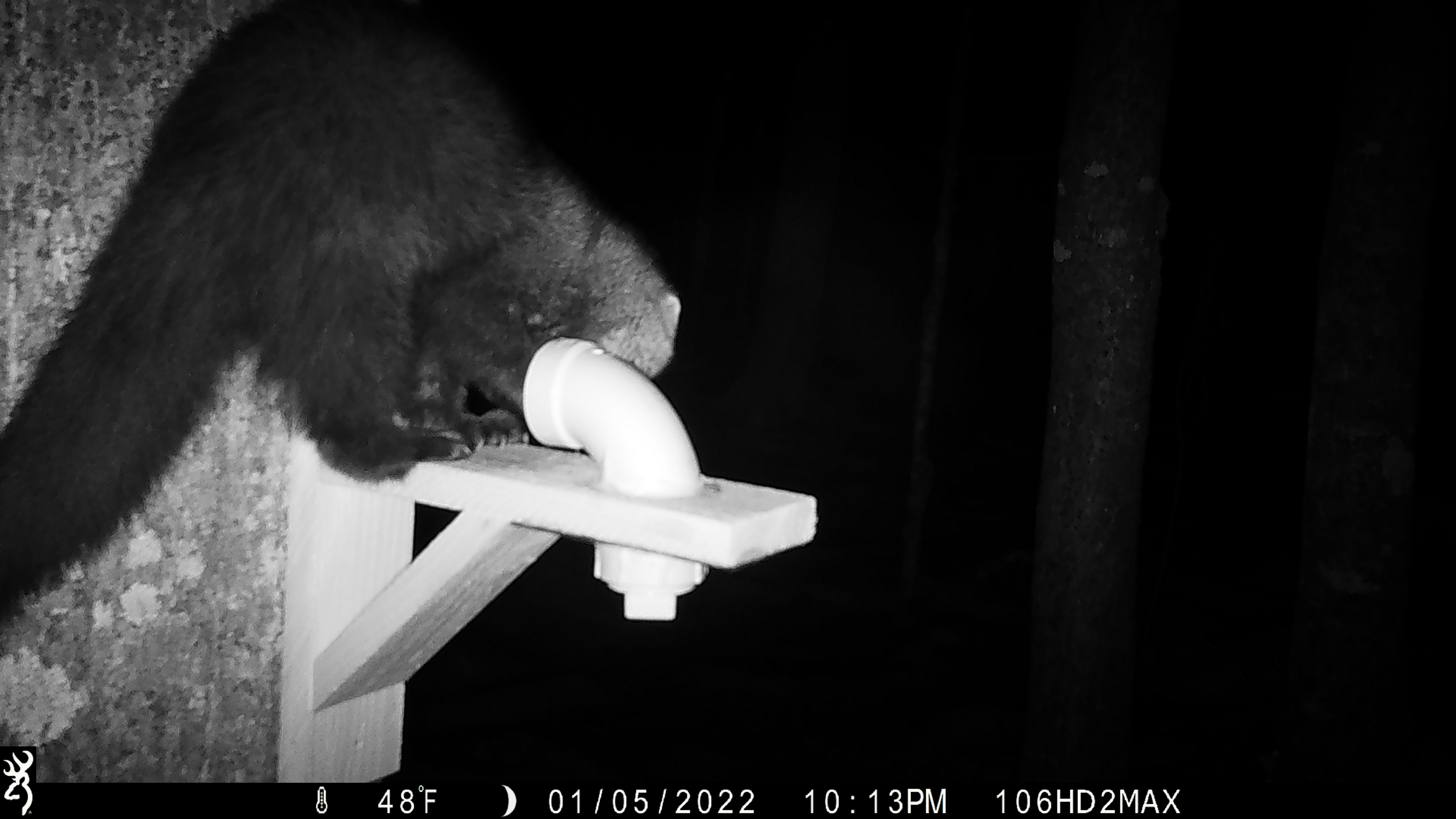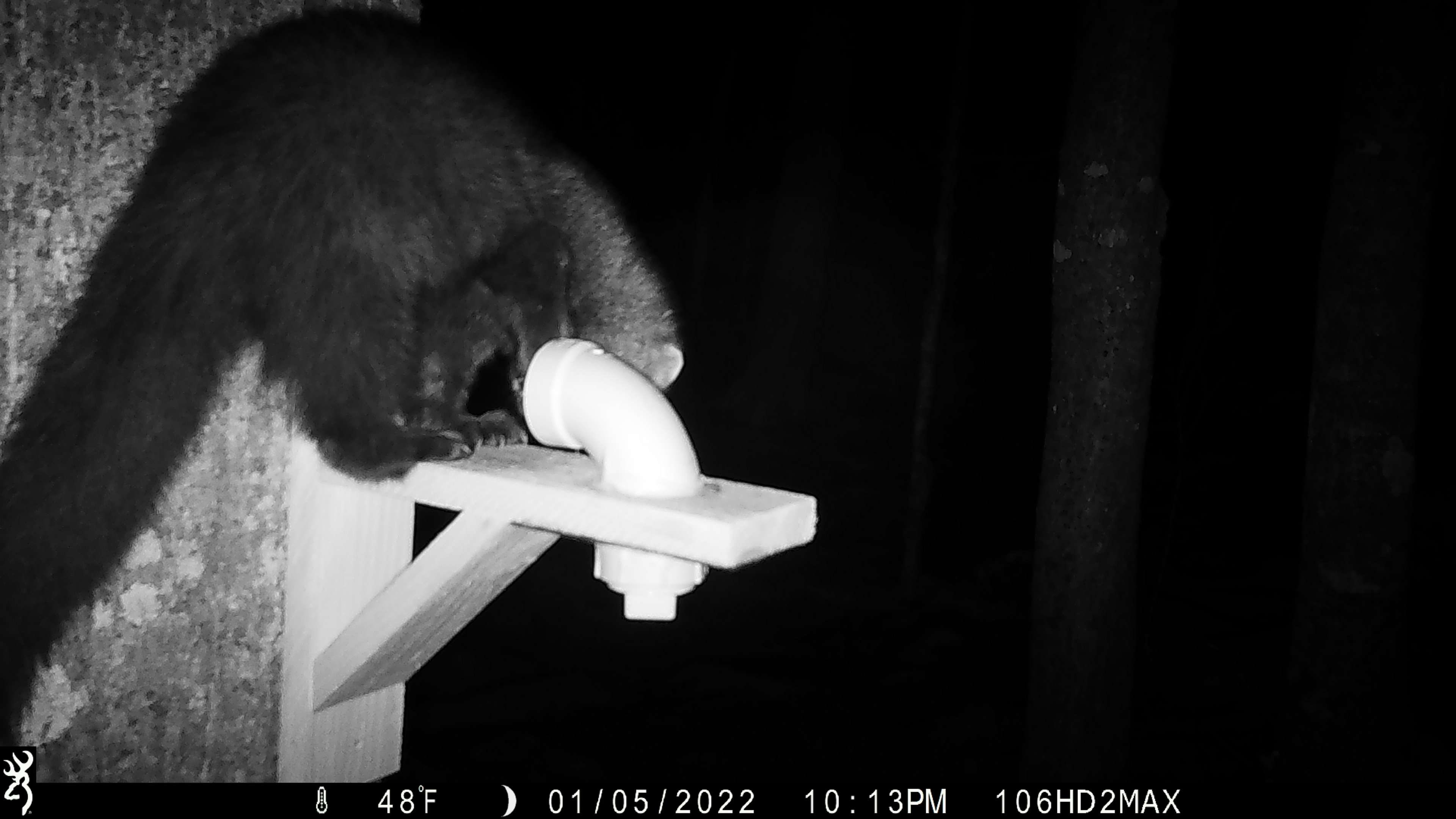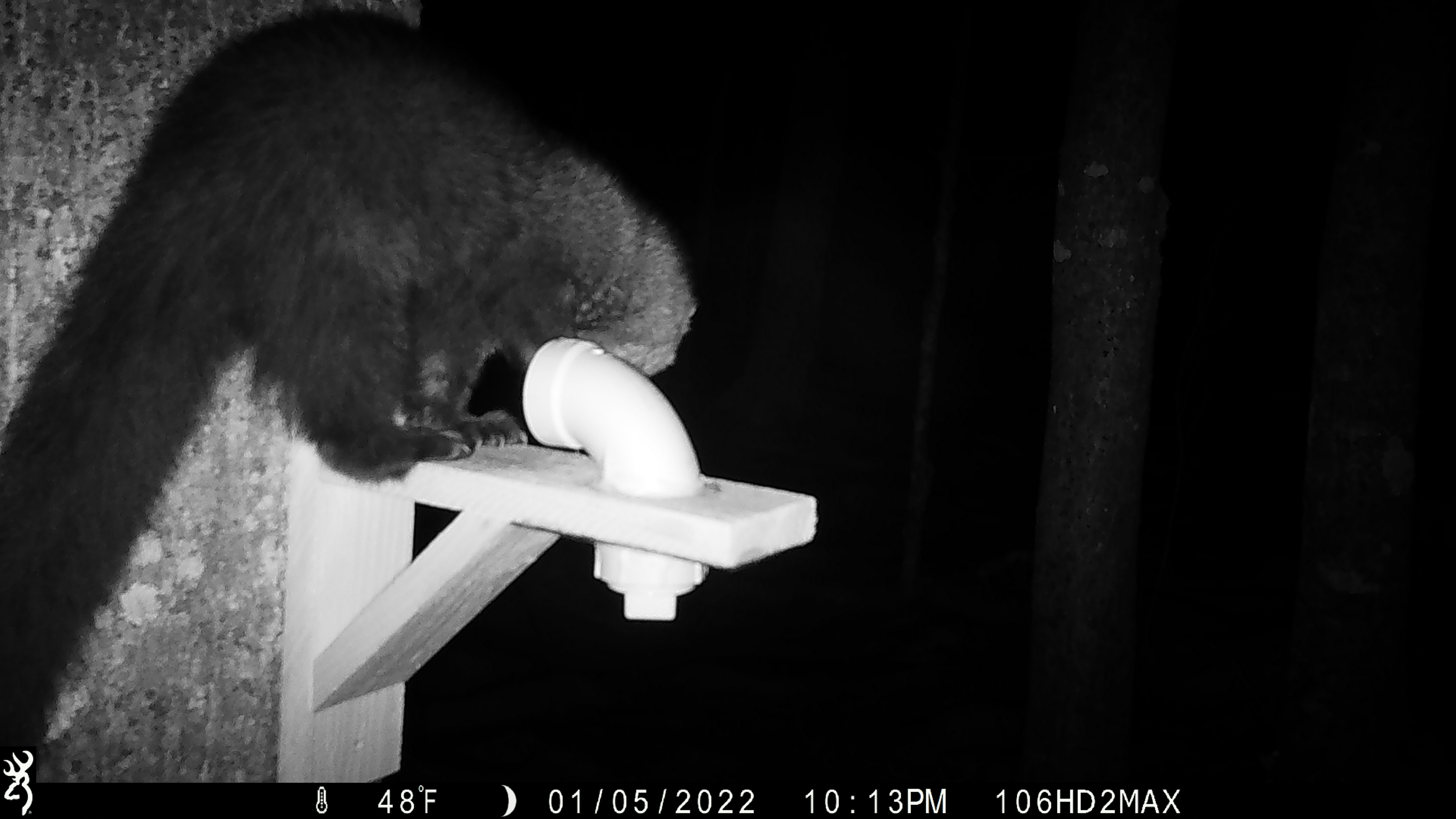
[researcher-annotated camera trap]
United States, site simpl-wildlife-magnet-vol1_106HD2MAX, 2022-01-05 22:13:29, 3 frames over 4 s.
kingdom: Animalia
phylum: Chordata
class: Mammalia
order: Carnivora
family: Mustelidae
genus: Pekania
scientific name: Pekania pennanti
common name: fisher